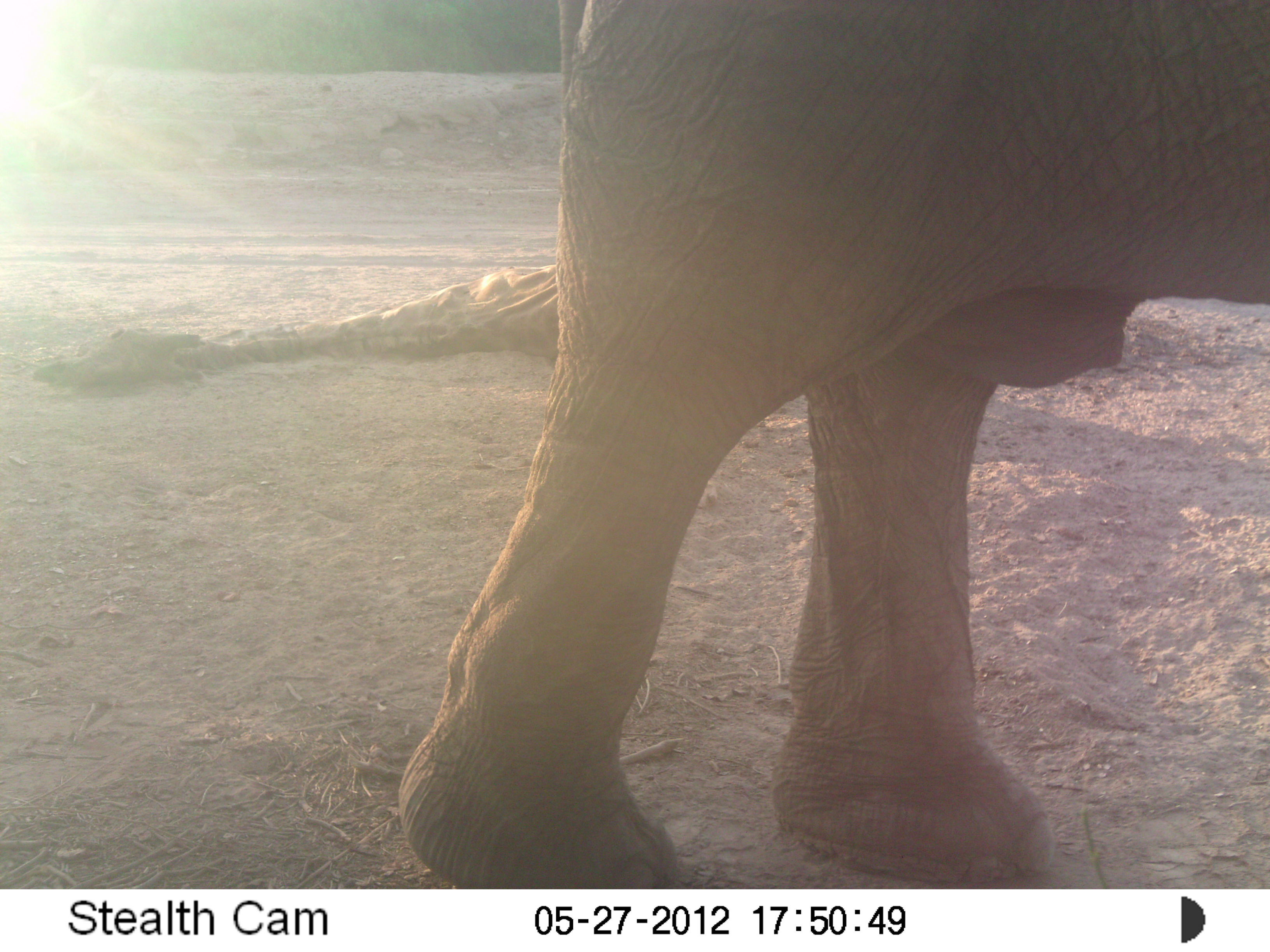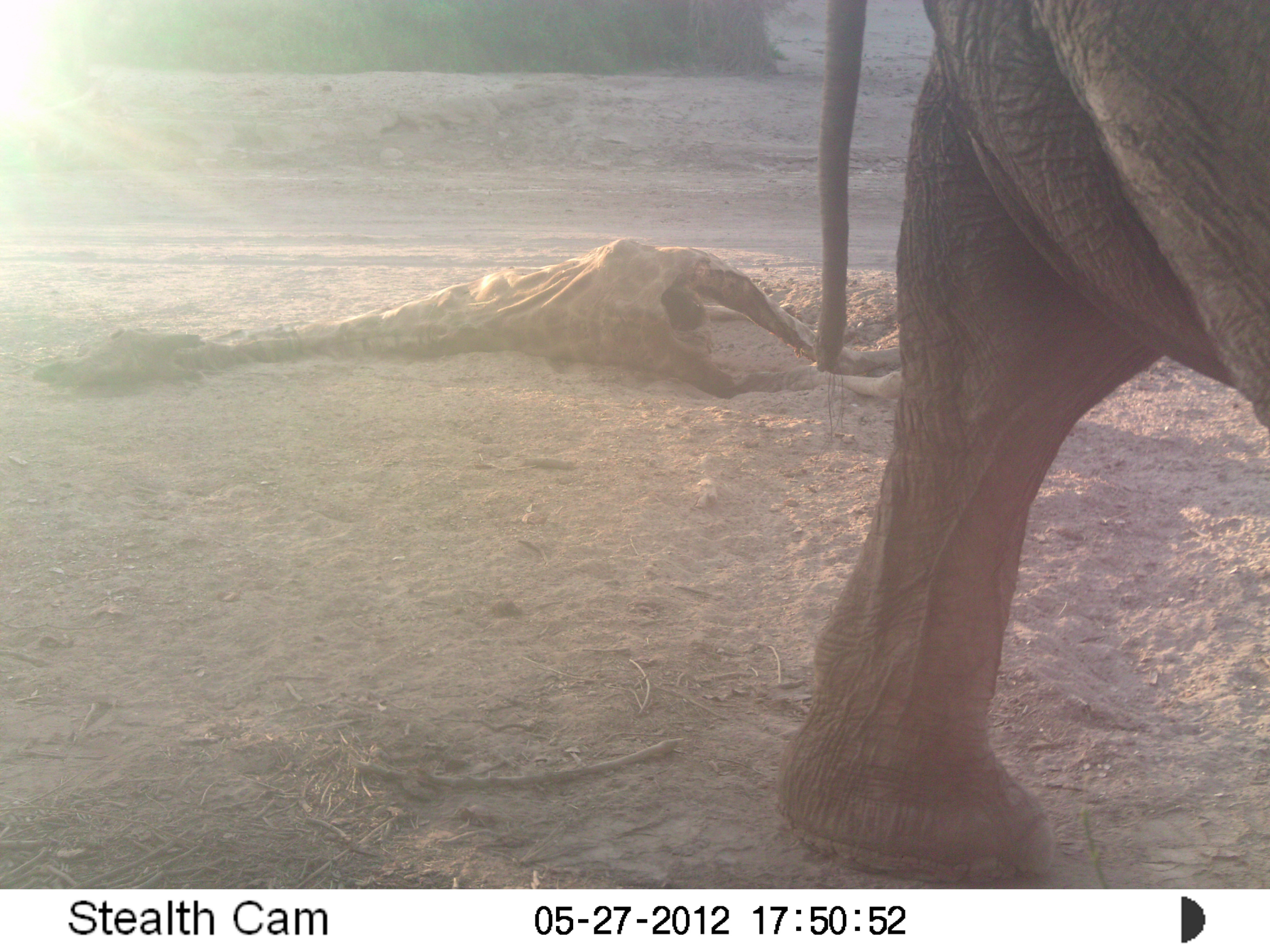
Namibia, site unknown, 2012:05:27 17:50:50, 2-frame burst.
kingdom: Animalia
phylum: Chordata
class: Mammalia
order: Proboscidea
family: Elephantidae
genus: Loxodonta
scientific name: Loxodonta africana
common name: african elephant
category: loxodanta africana